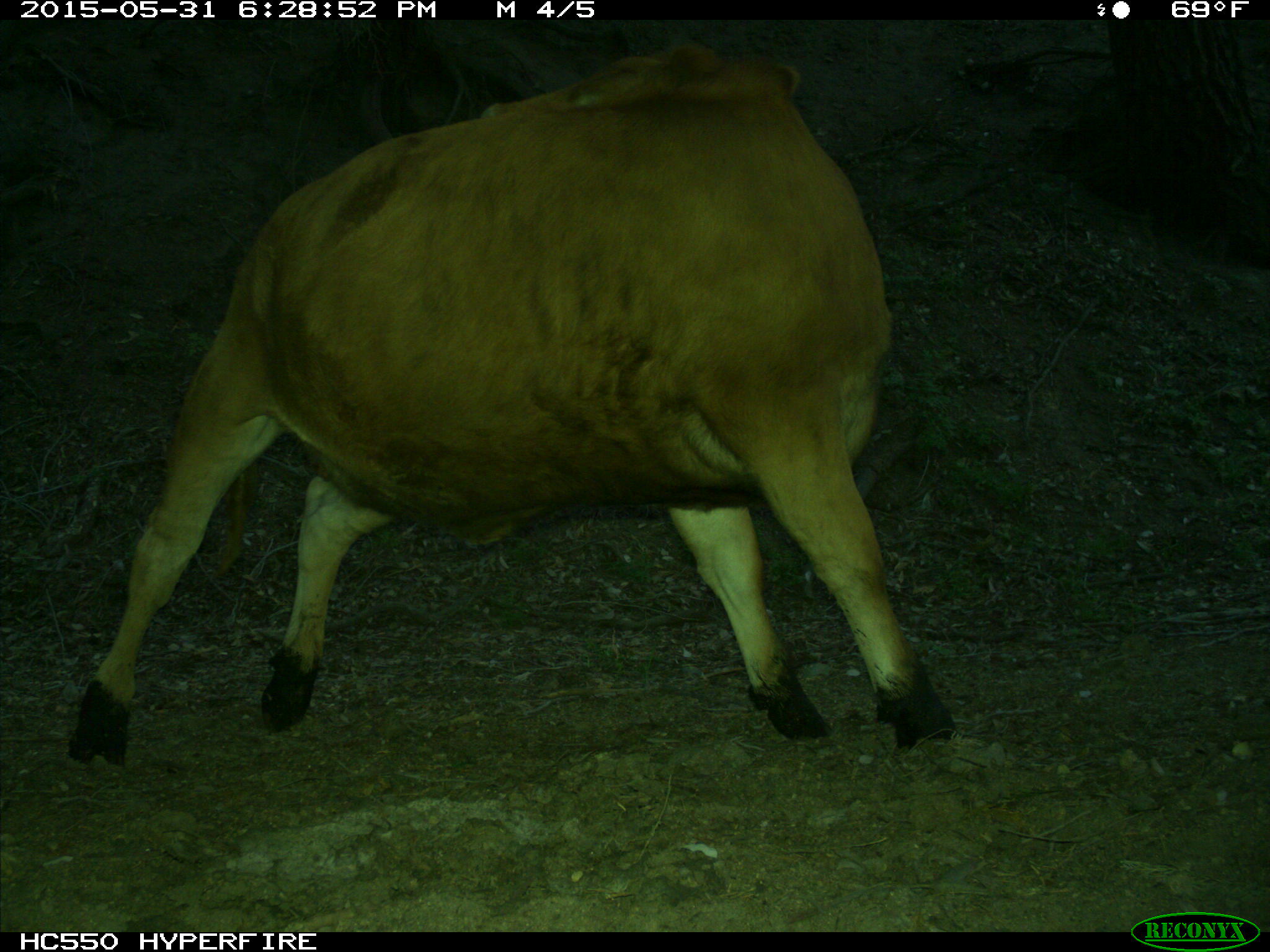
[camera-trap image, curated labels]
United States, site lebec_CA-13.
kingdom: Animalia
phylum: Chordata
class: Mammalia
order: Artiodactyla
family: Bovidae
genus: Bos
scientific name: Bos taurus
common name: domestic cow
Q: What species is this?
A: Bos taurus (domestic cow).